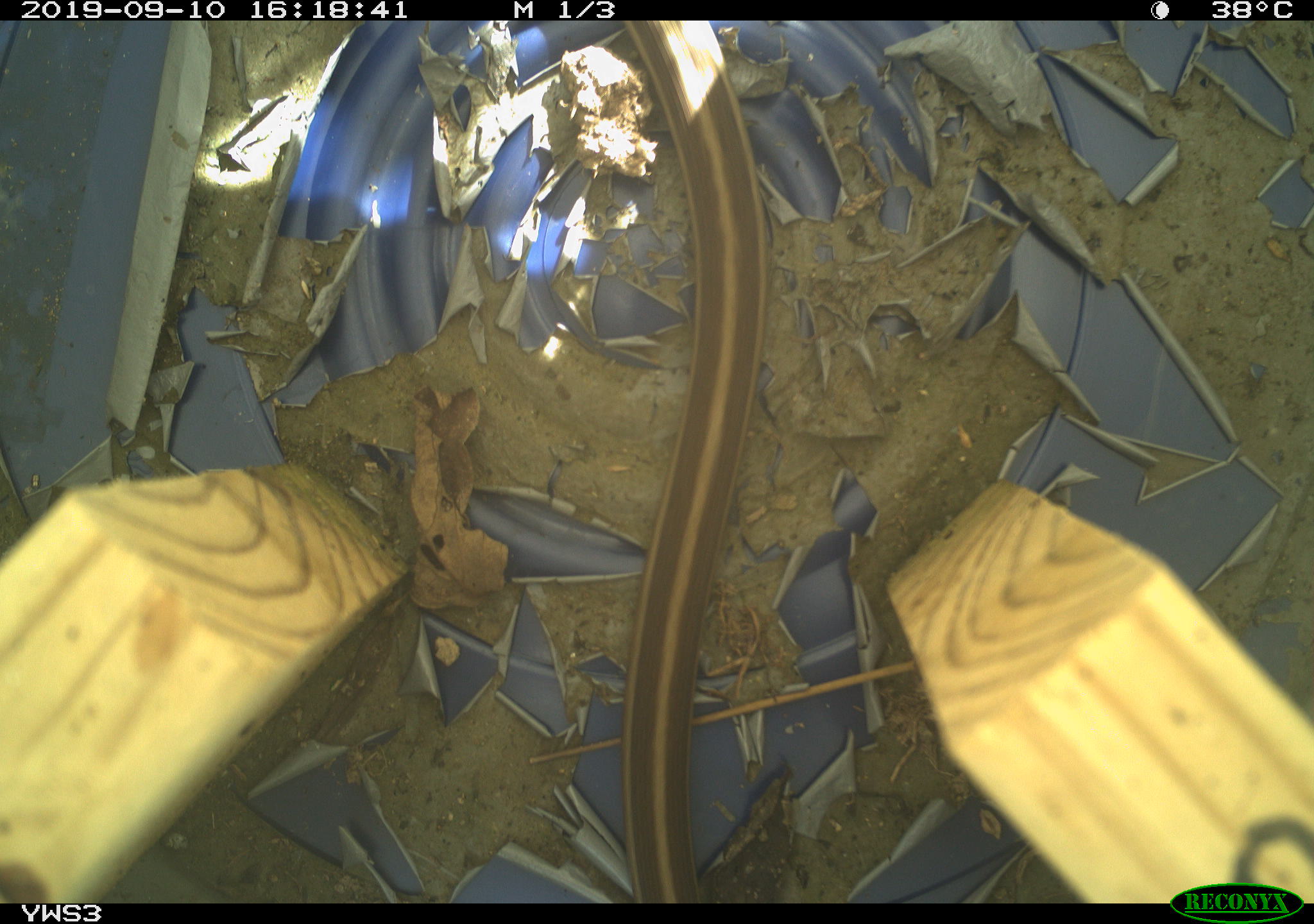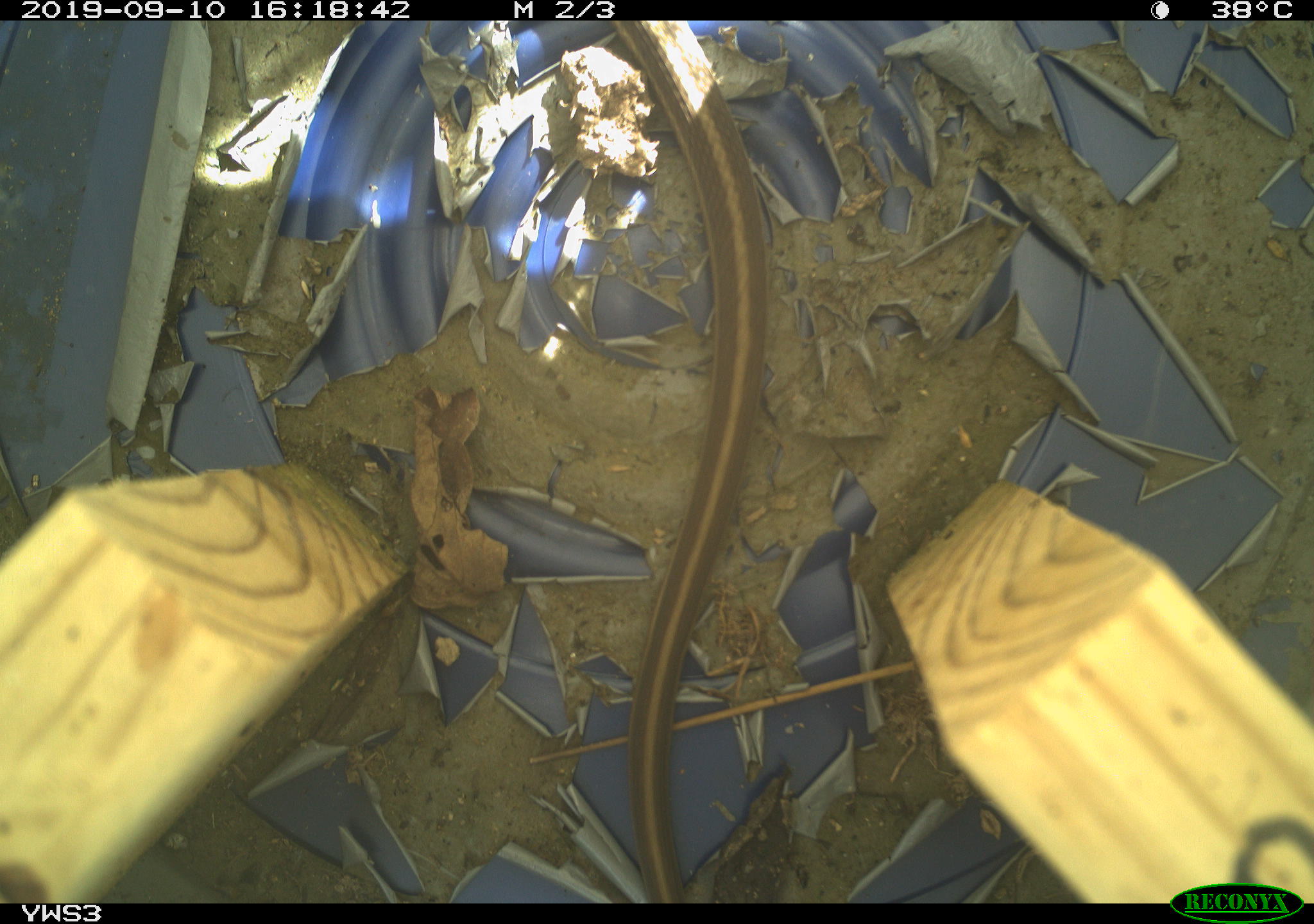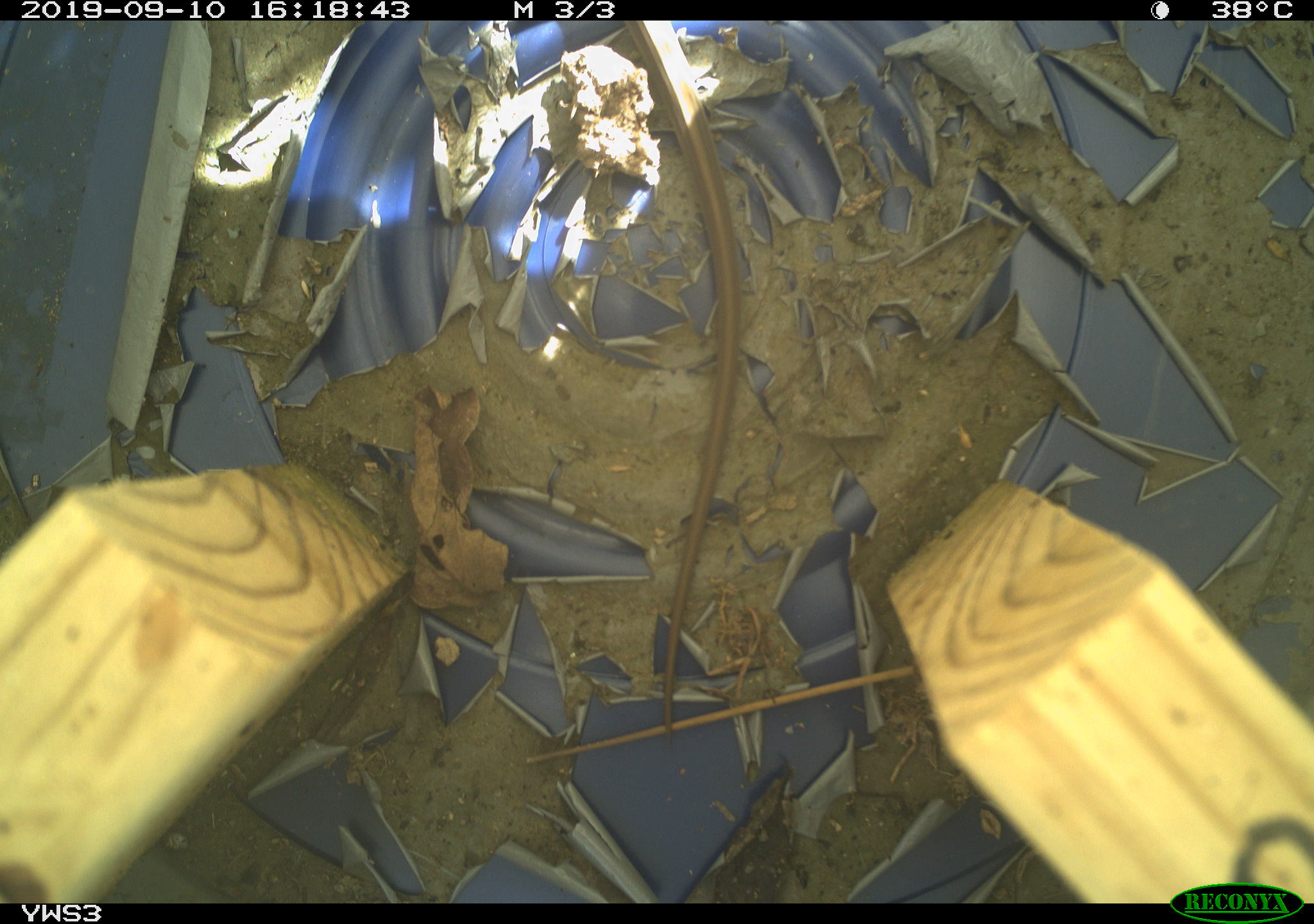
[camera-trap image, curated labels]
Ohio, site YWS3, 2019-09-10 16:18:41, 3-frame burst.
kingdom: Animalia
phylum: Chordata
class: Reptilia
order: Squamata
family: Colubridae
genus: Thamnophis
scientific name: Thamnophis sirtalis sirtalis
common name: eastern gartersnake